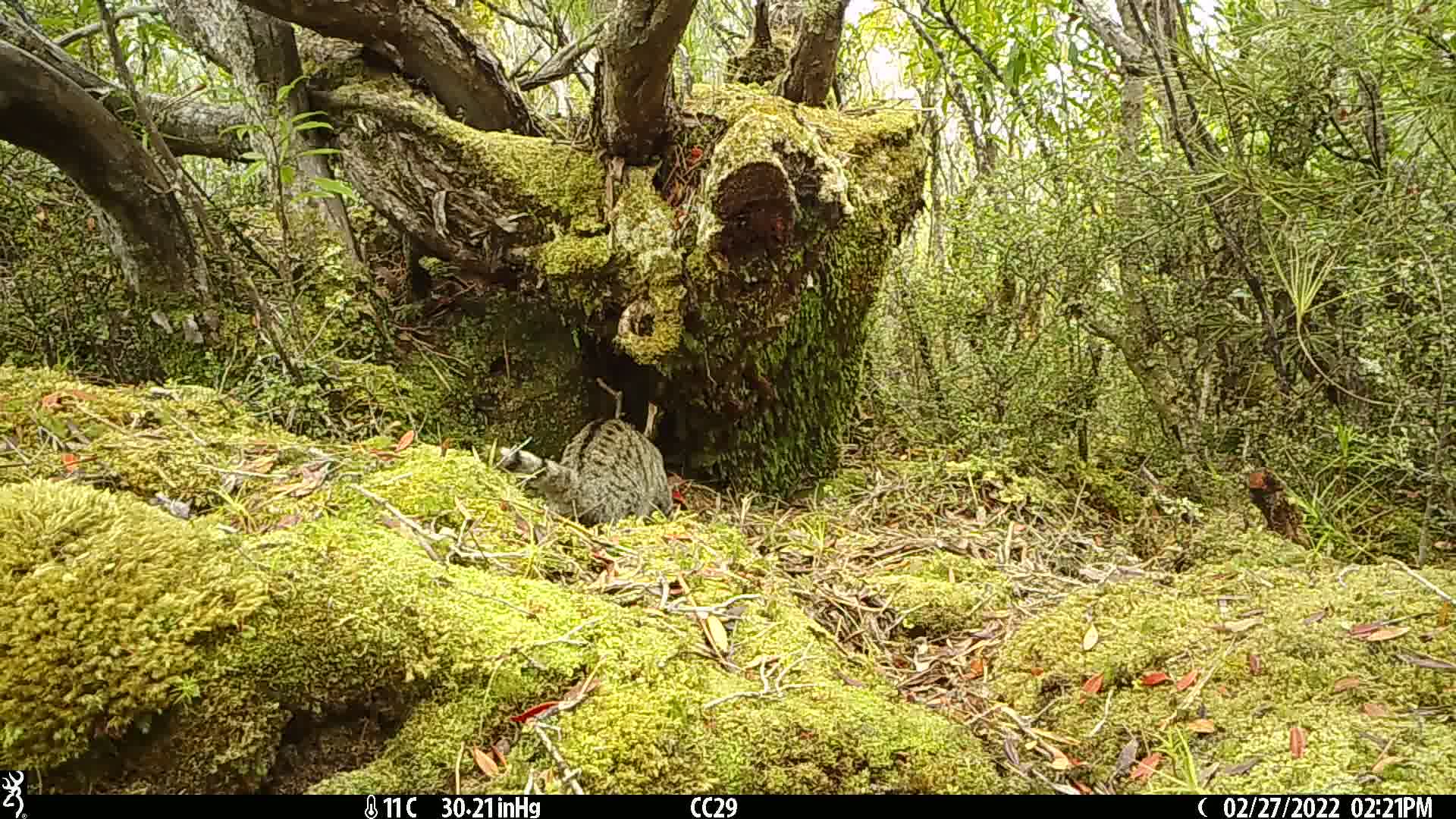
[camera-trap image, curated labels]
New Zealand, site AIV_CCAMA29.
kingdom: Animalia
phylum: Chordata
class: Mammalia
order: Carnivora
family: Felidae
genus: Felis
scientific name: Felis catus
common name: domestic cat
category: cat